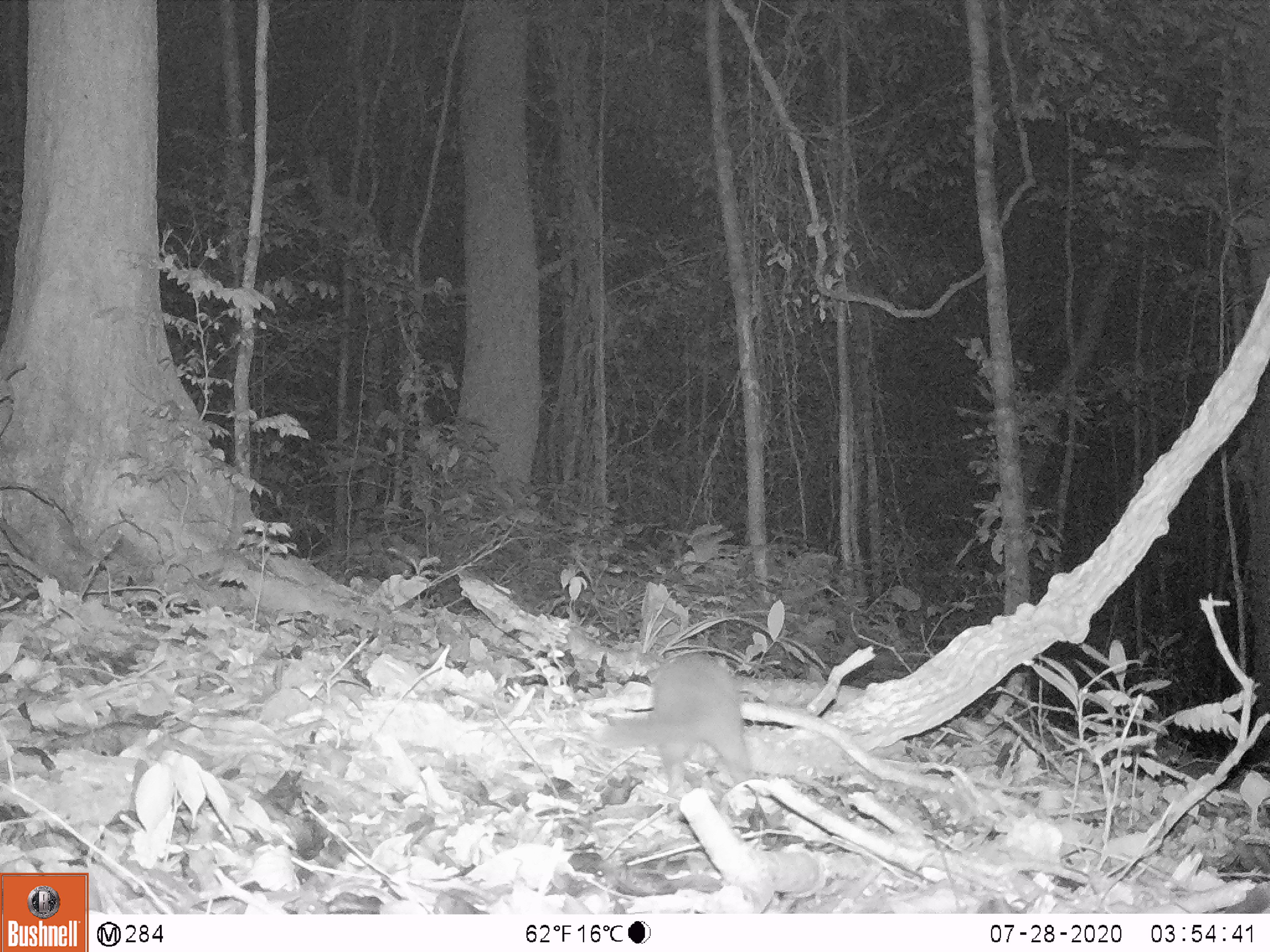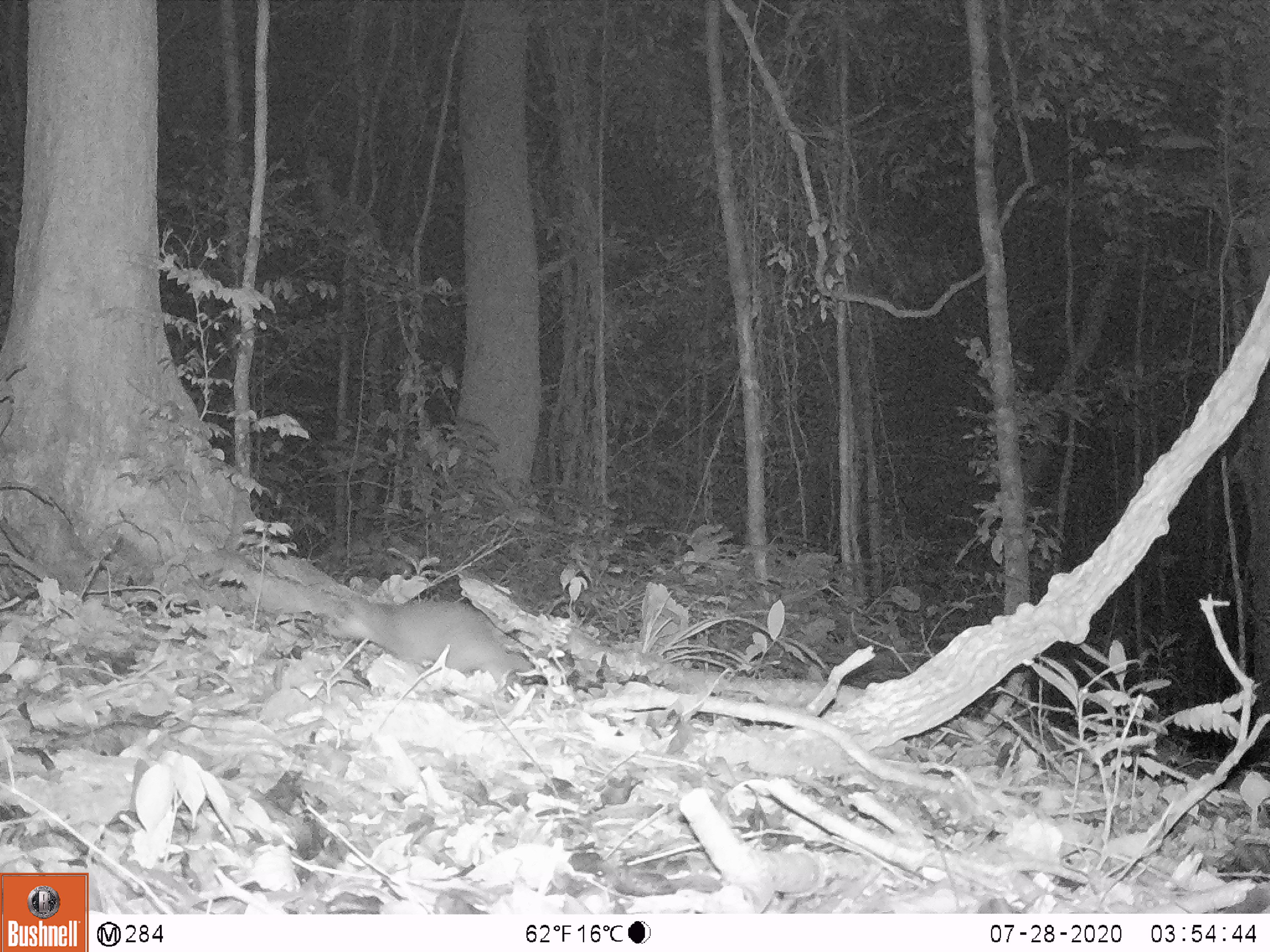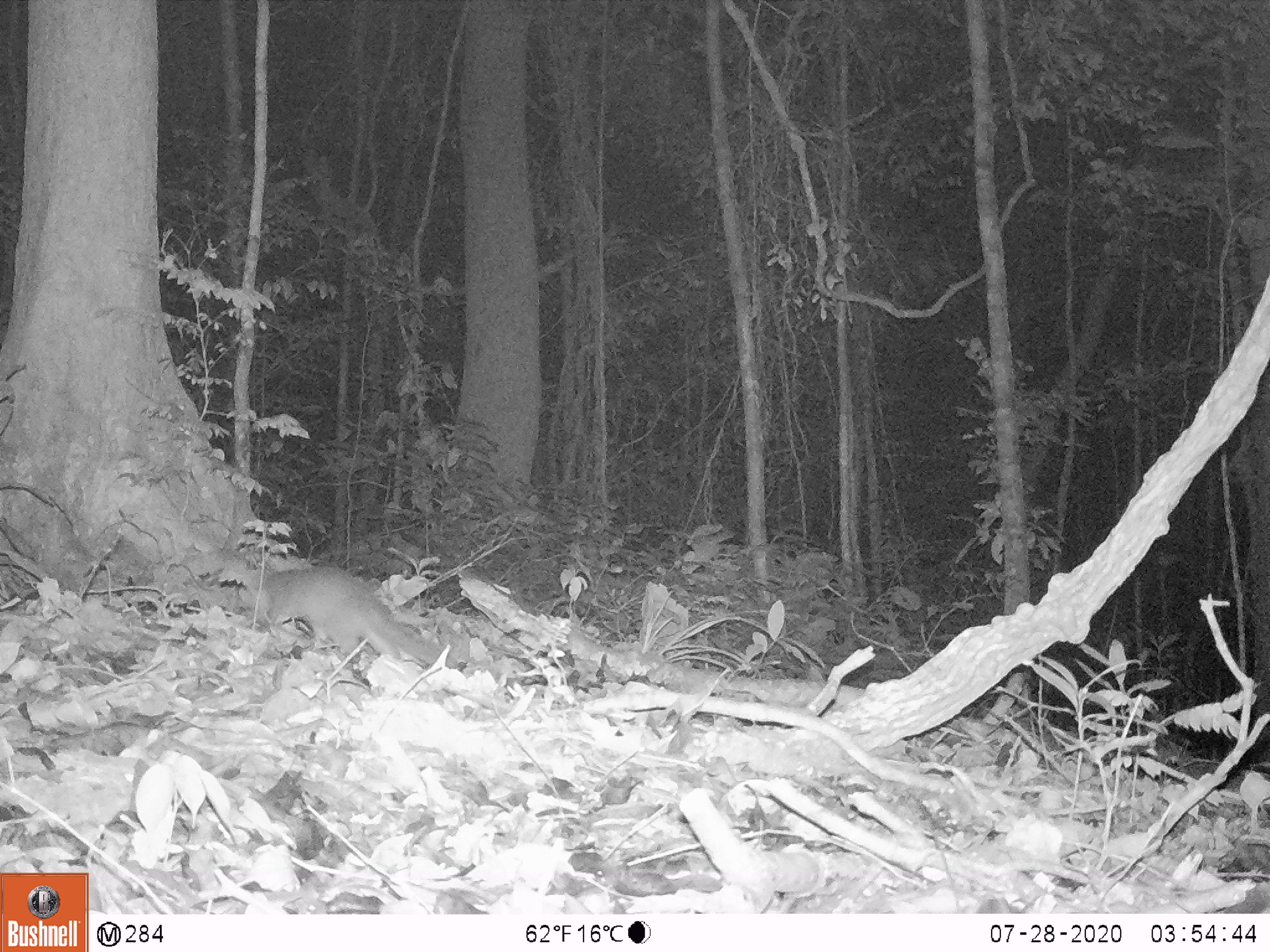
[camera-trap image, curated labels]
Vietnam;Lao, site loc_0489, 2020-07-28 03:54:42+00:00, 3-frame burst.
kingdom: Animalia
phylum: Chordata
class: Mammalia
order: Carnivora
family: Mustelidae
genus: Melogale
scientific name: Melogale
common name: ferret badger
Ferret badger (Melogale). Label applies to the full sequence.